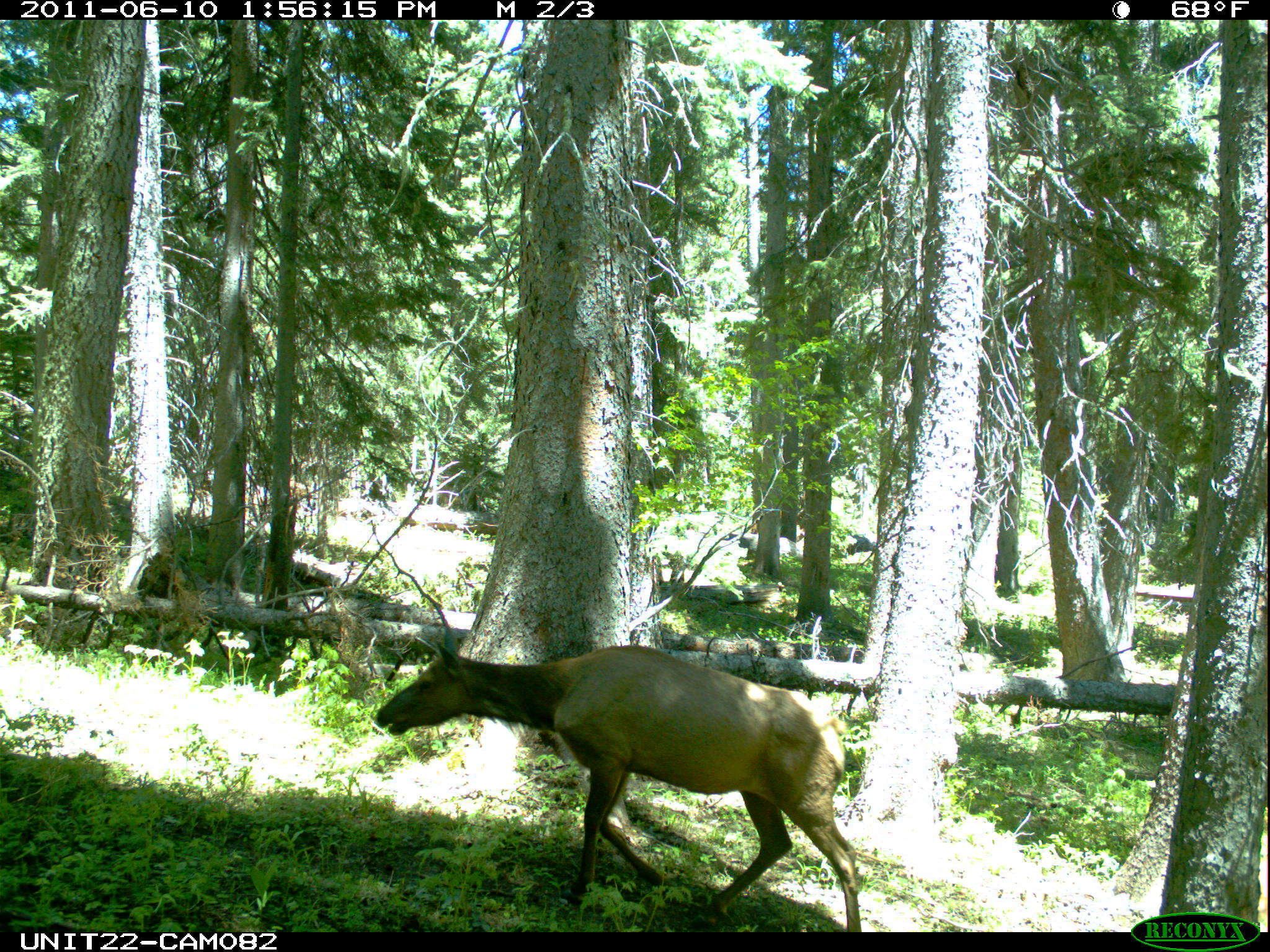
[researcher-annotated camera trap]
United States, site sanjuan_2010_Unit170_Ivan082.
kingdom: Animalia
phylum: Chordata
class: Mammalia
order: Artiodactyla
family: Cervidae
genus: Cervus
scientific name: Cervus elaphus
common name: red deer